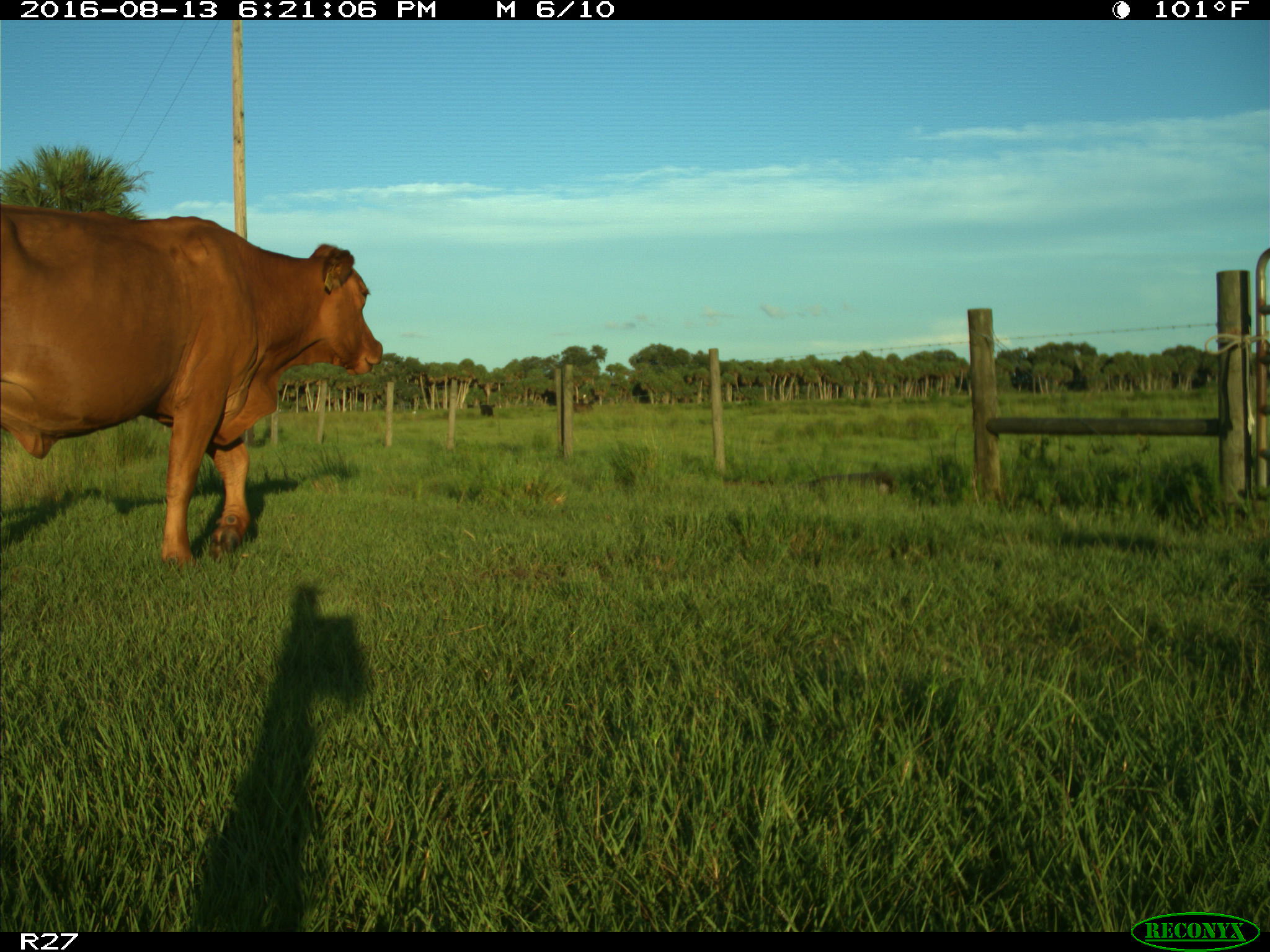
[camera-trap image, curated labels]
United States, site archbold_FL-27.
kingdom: Animalia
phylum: Chordata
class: Mammalia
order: Artiodactyla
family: Bovidae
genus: Bos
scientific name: Bos taurus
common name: domestic cow